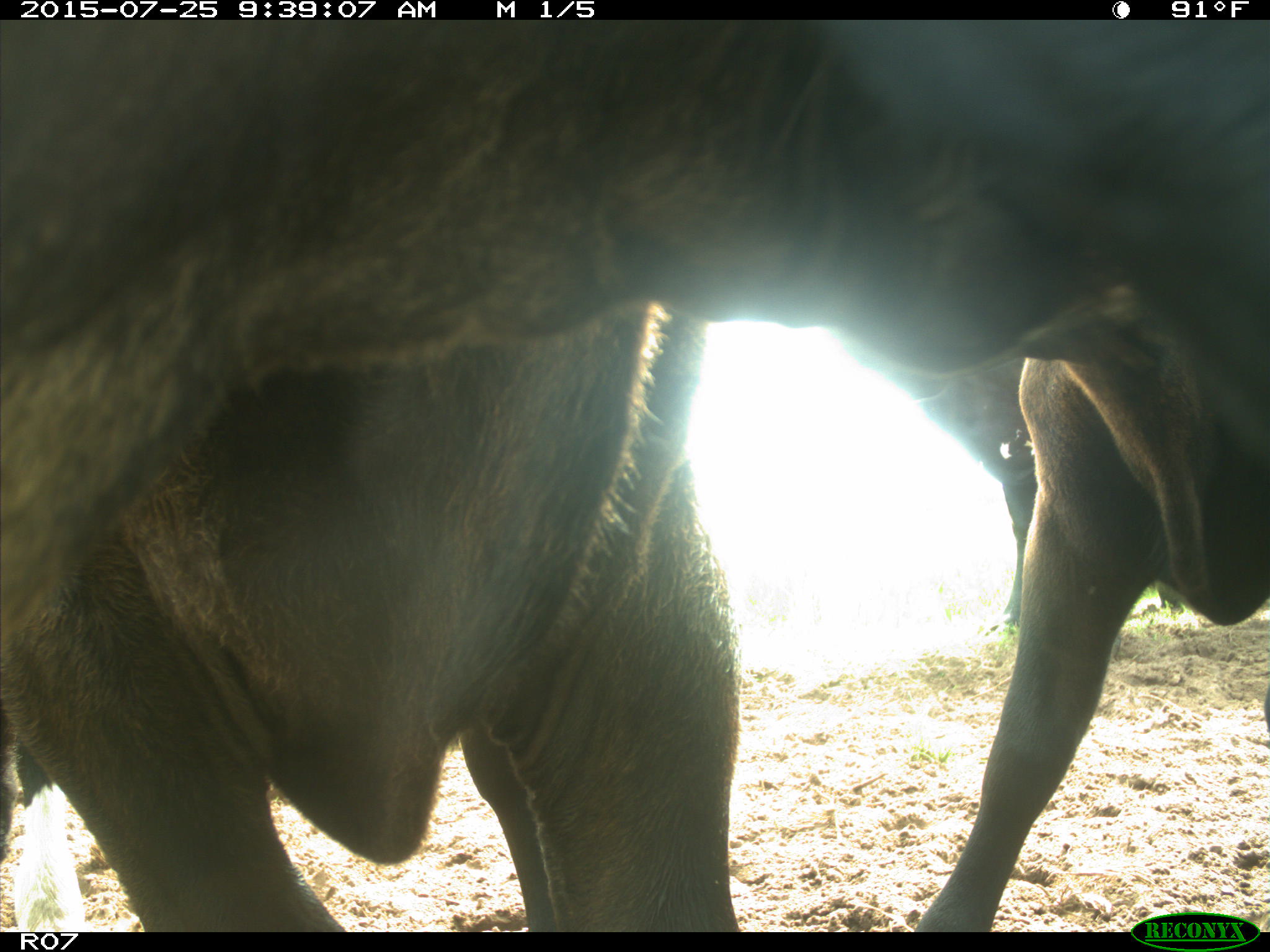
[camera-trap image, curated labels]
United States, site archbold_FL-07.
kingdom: Animalia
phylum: Chordata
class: Mammalia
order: Artiodactyla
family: Bovidae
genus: Bos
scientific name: Bos taurus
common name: domestic cow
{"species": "Bos taurus (domestic cow)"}